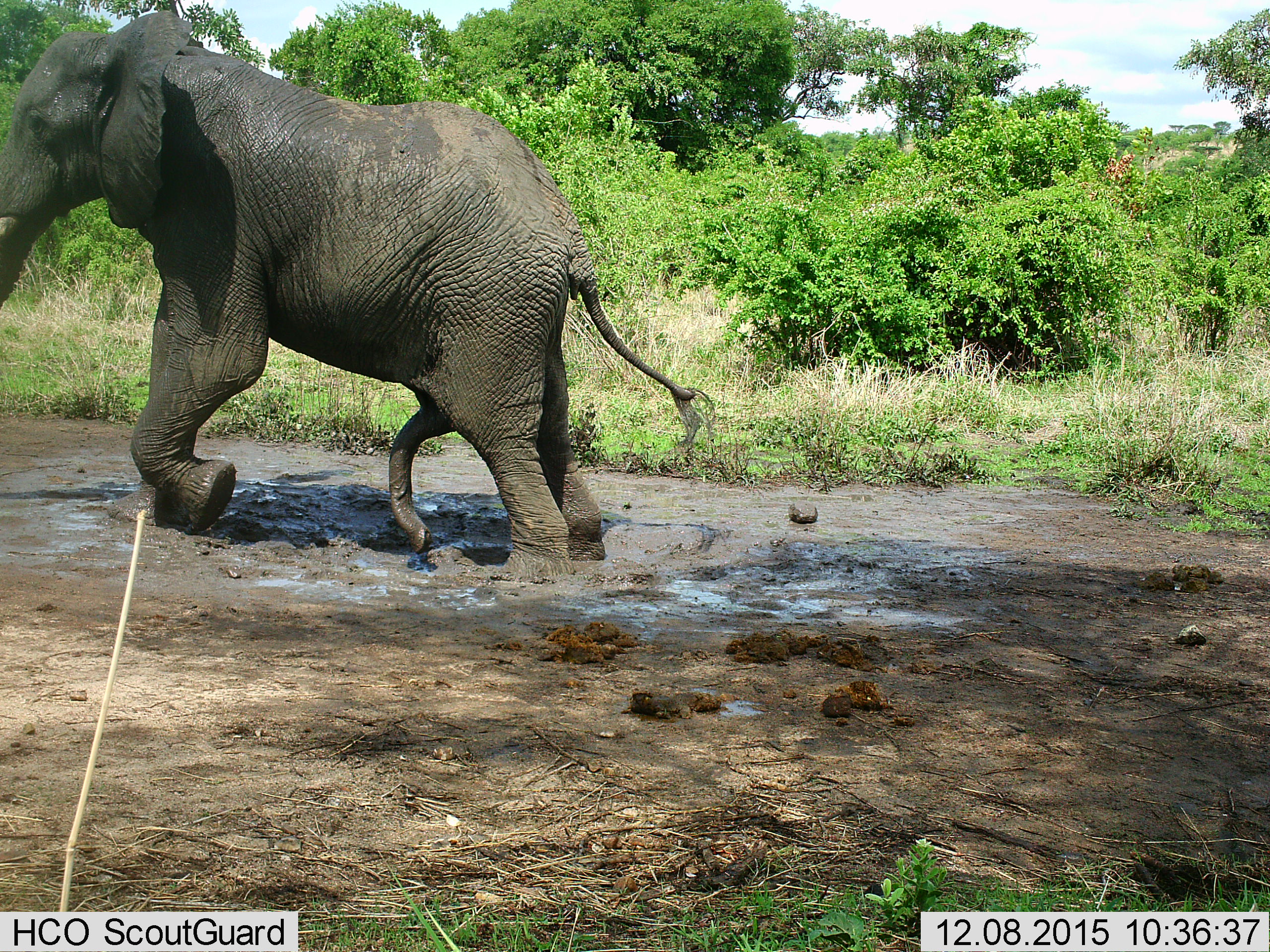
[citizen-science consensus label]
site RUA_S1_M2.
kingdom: Animalia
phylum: Chordata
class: Mammalia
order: Proboscidea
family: Elephantidae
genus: Loxodonta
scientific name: Loxodonta africana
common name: african bush elephant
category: elephant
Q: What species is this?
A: Elephant (african bush elephant) (Loxodonta africana).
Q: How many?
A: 1.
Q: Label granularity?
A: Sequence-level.